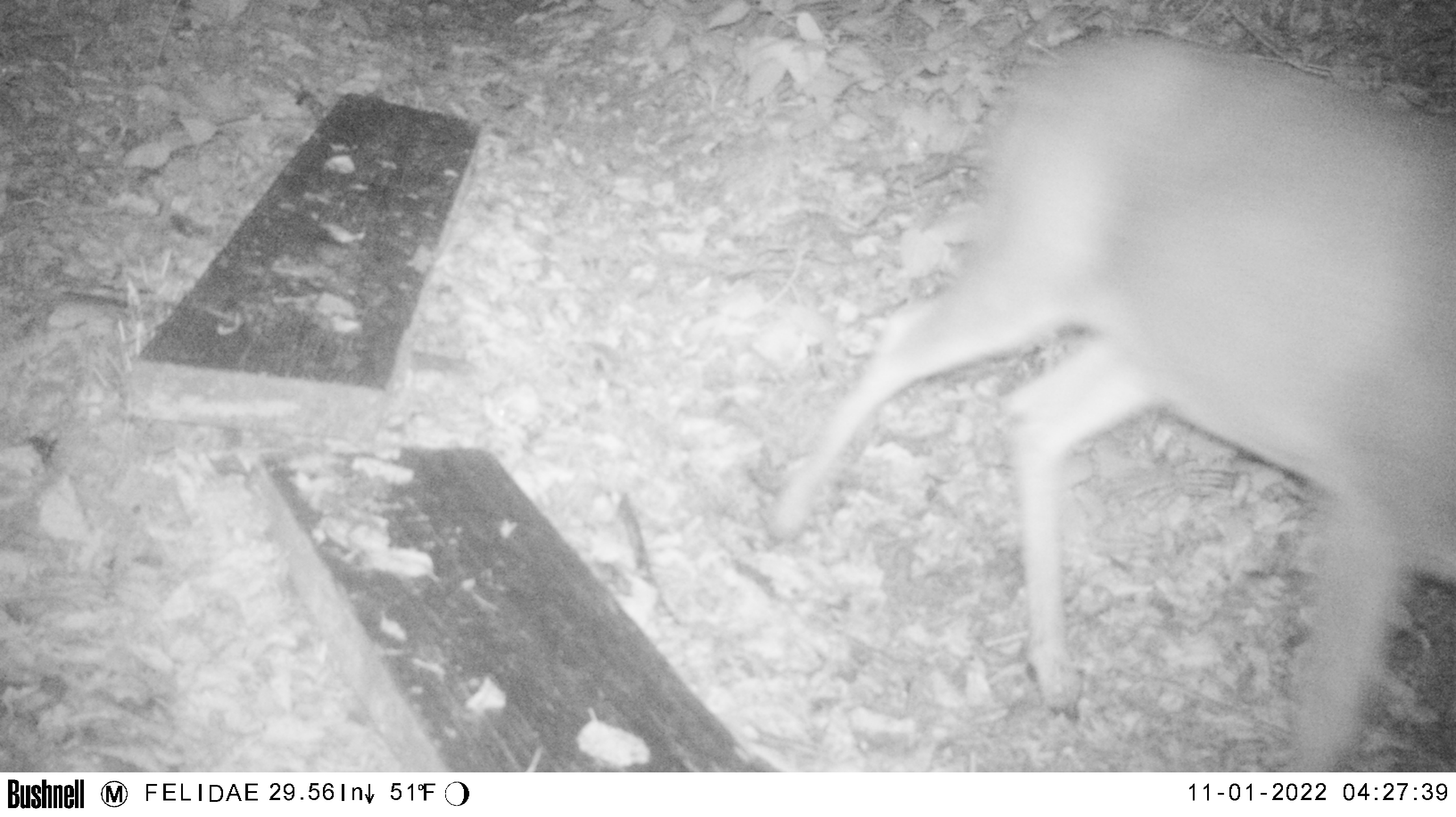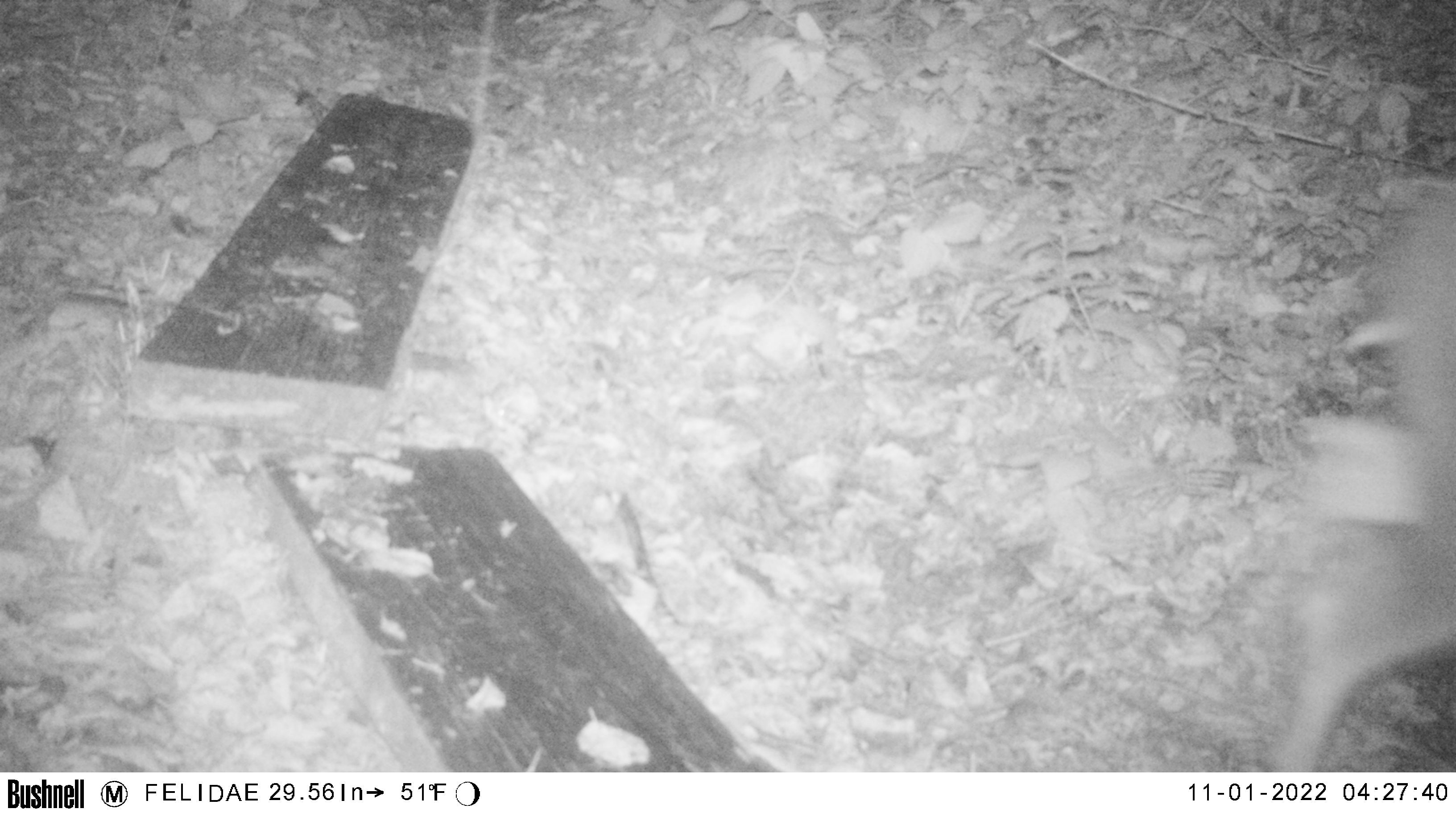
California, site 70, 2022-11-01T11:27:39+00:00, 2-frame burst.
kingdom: Animalia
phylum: Chordata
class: Mammalia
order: Artiodactyla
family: Cervidae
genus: Odocoileus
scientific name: Odocoileus hemionus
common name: mule deer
Mule deer (Odocoileus hemionus).